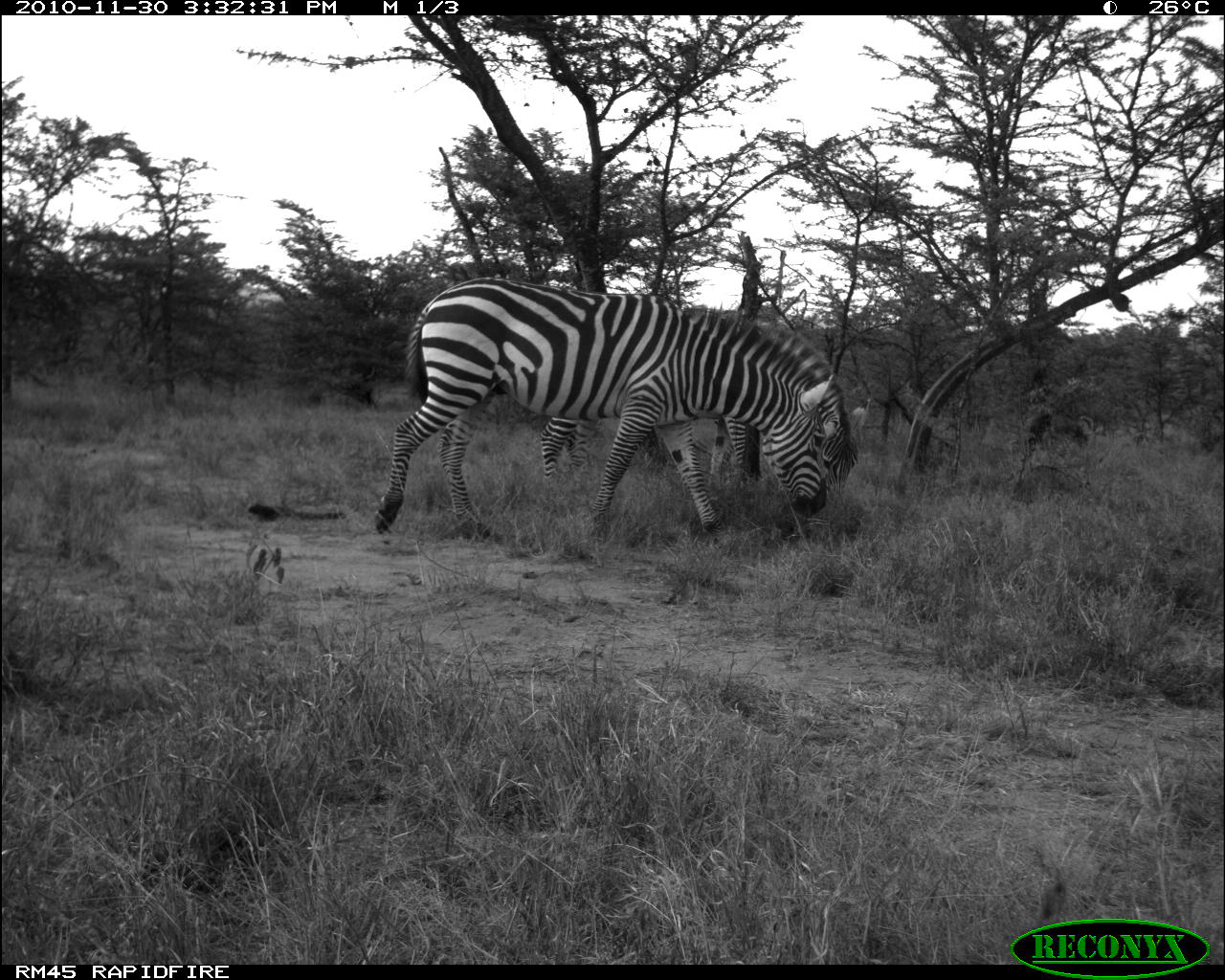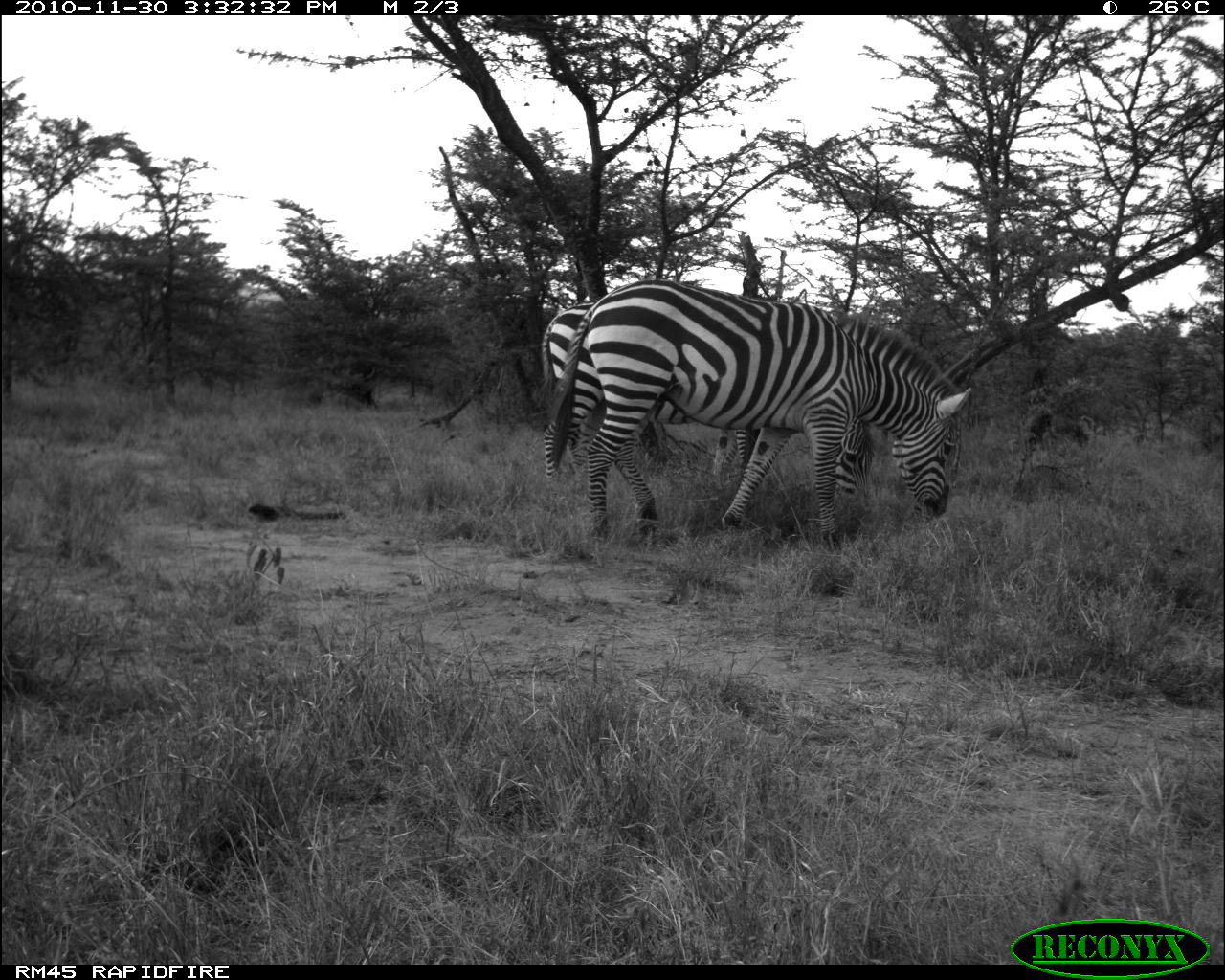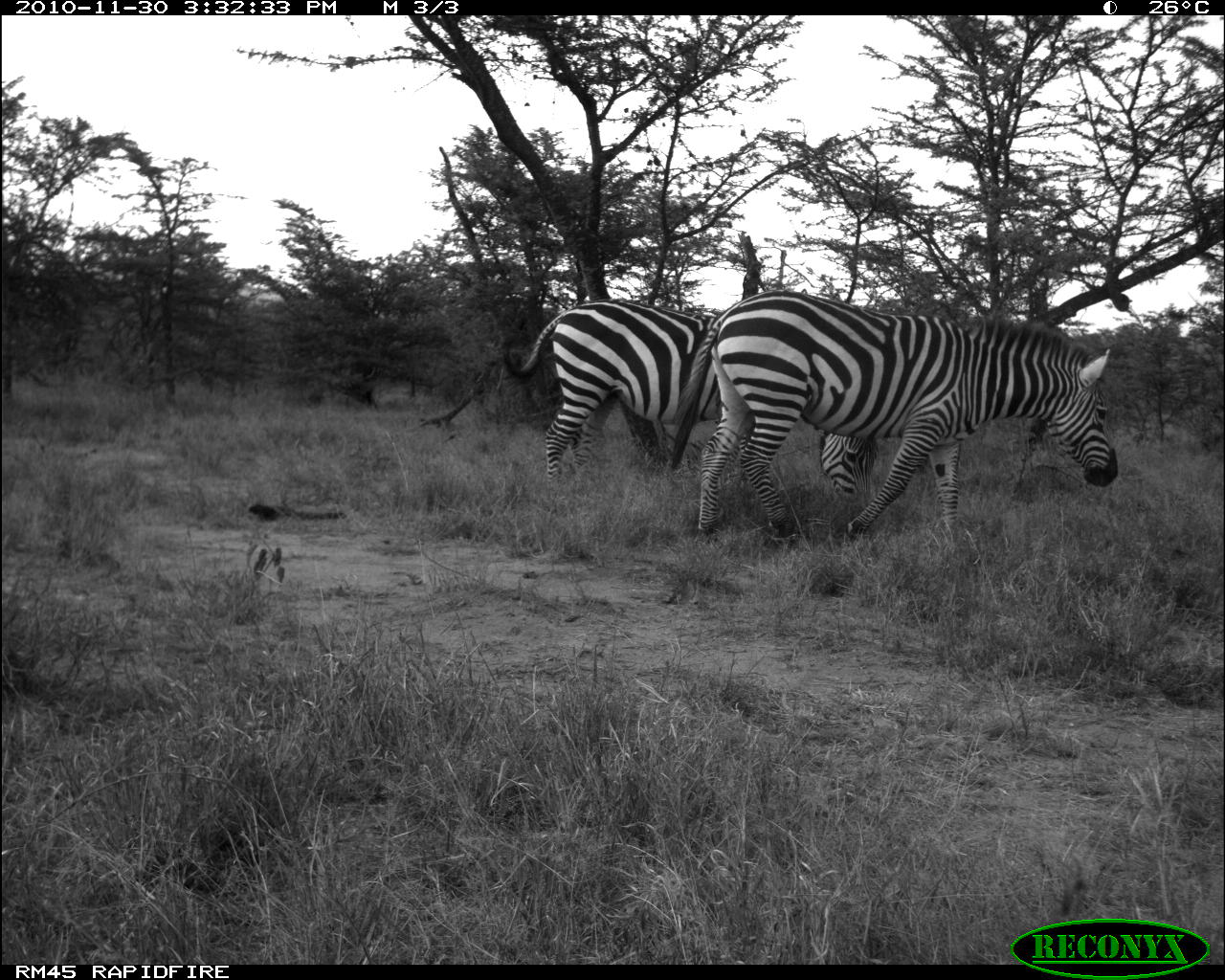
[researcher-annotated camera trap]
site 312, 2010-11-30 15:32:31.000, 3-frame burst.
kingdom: Animalia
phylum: Chordata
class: Mammalia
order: Perissodactyla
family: Equidae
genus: Equus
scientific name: Equus quagga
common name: plains zebra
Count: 2.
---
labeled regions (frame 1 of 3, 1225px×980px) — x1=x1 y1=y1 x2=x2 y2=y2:
equus quagga: x1=370 y1=275 x2=836 y2=539; x1=539 y1=305 x2=872 y2=506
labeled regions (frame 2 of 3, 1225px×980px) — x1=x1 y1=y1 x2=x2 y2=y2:
equus quagga: x1=545 y1=277 x2=976 y2=545; x1=540 y1=295 x2=877 y2=516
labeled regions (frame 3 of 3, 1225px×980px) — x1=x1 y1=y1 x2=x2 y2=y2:
equus quagga: x1=669 y1=290 x2=1118 y2=550; x1=516 y1=301 x2=869 y2=499